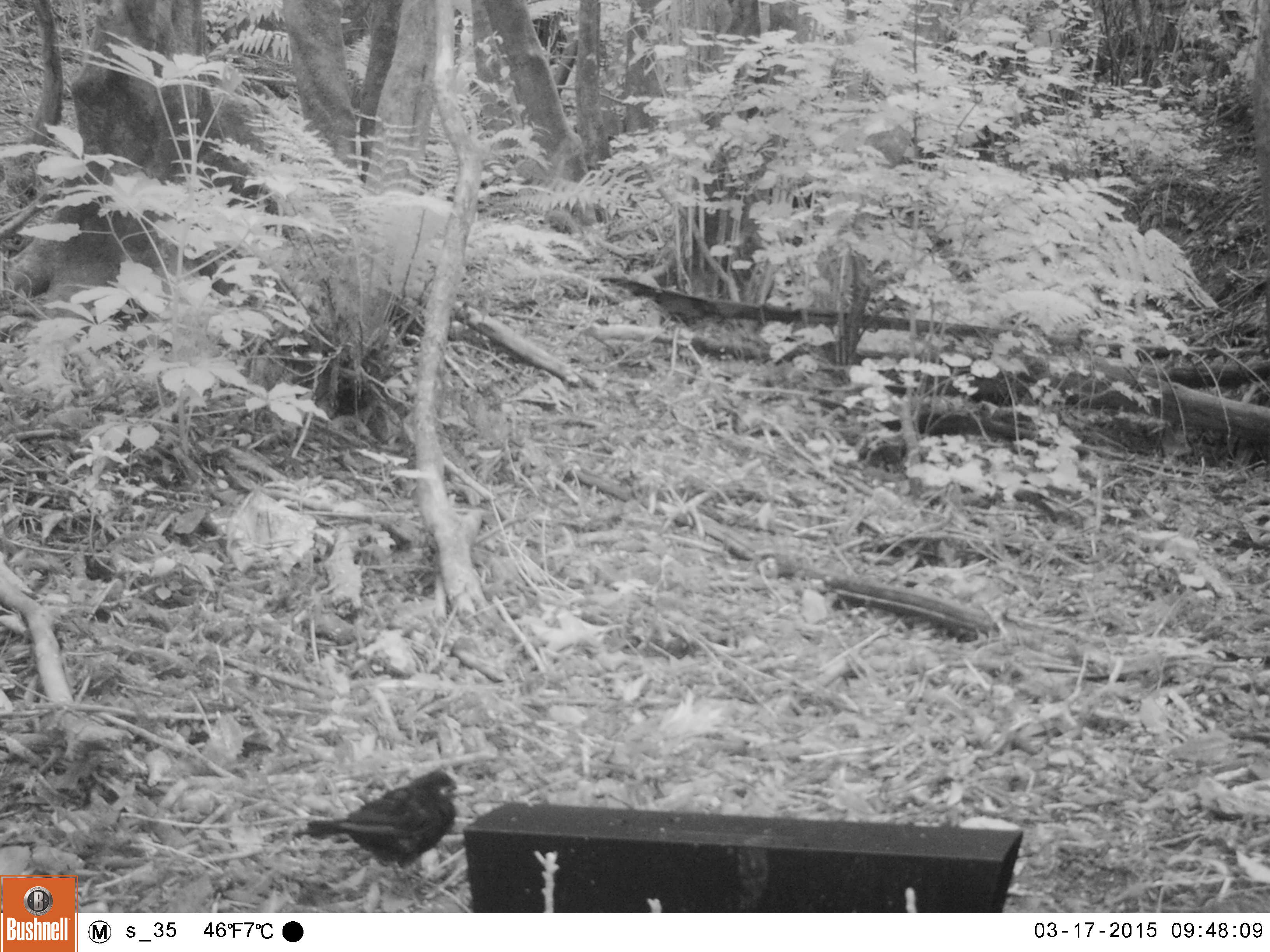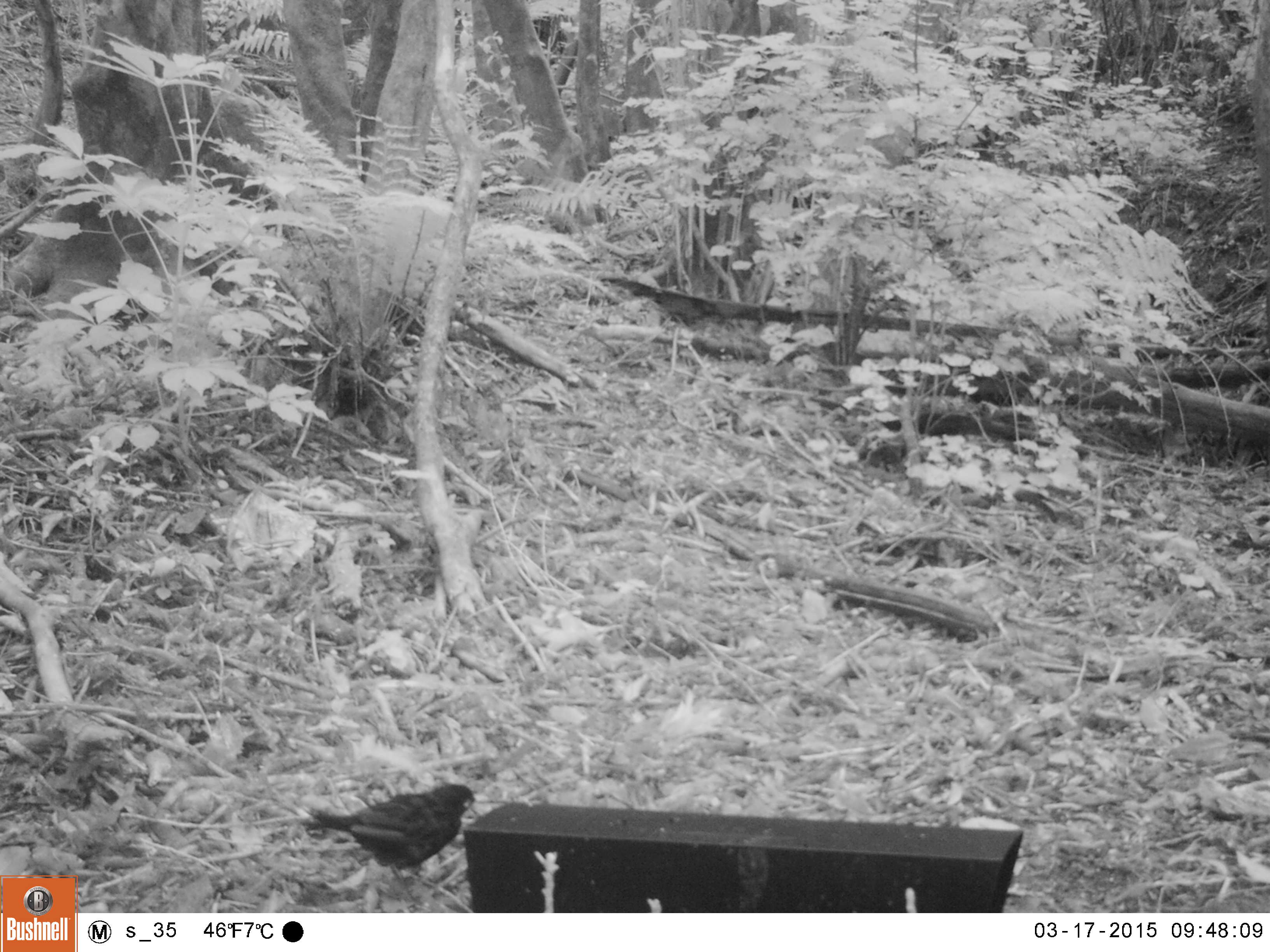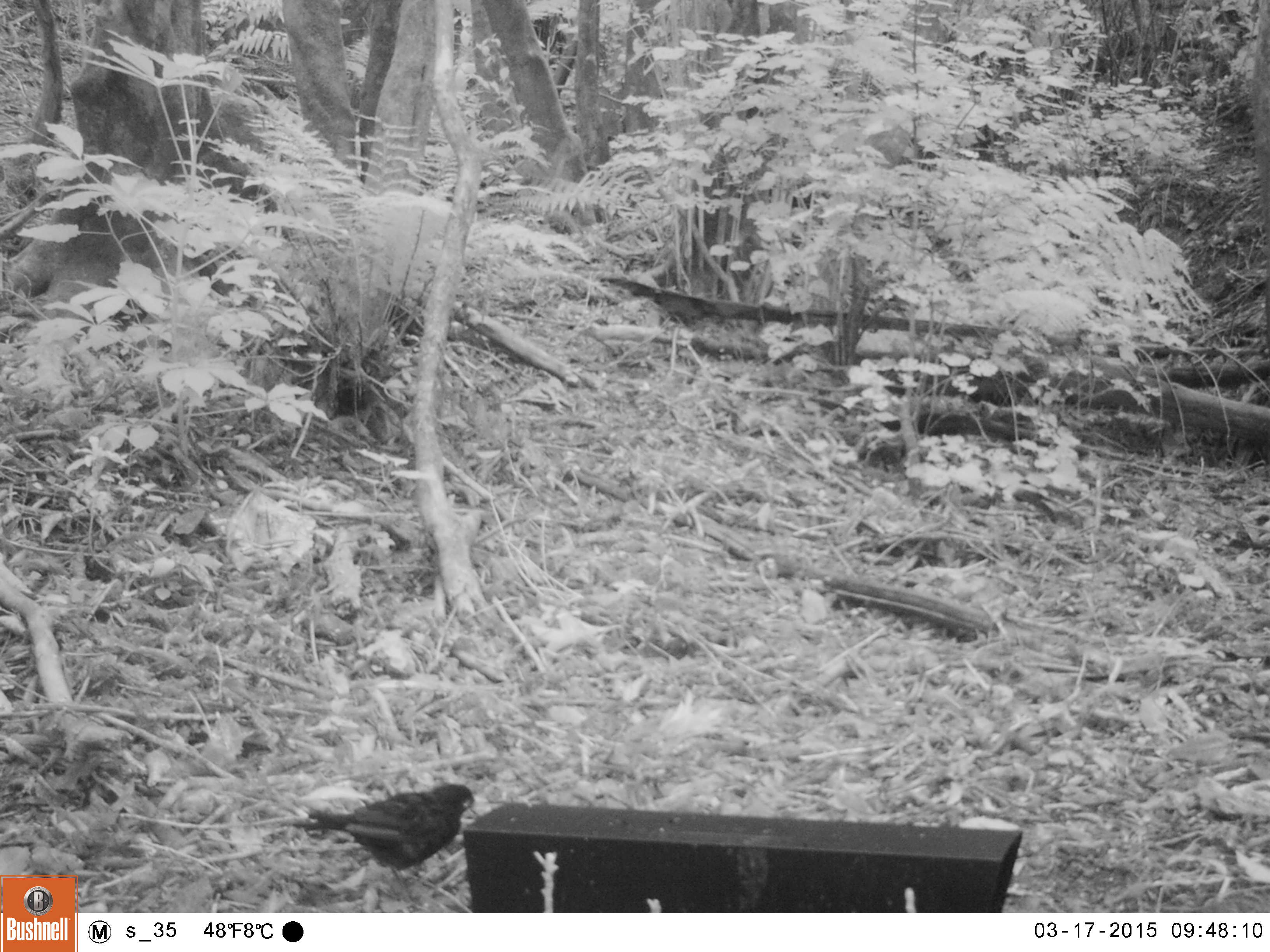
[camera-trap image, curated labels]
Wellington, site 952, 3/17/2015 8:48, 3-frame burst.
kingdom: Animalia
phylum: Chordata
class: Aves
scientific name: Aves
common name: bird